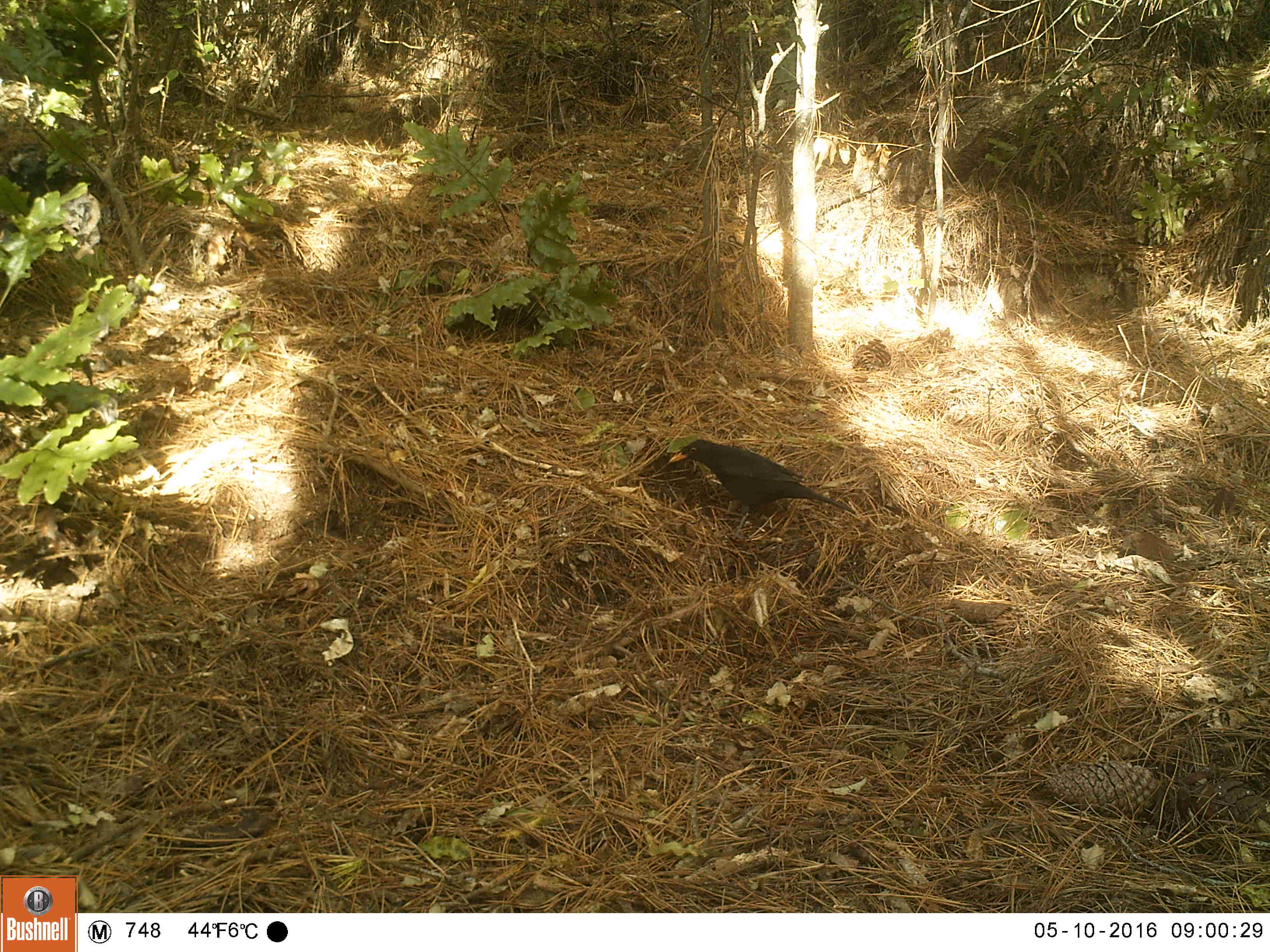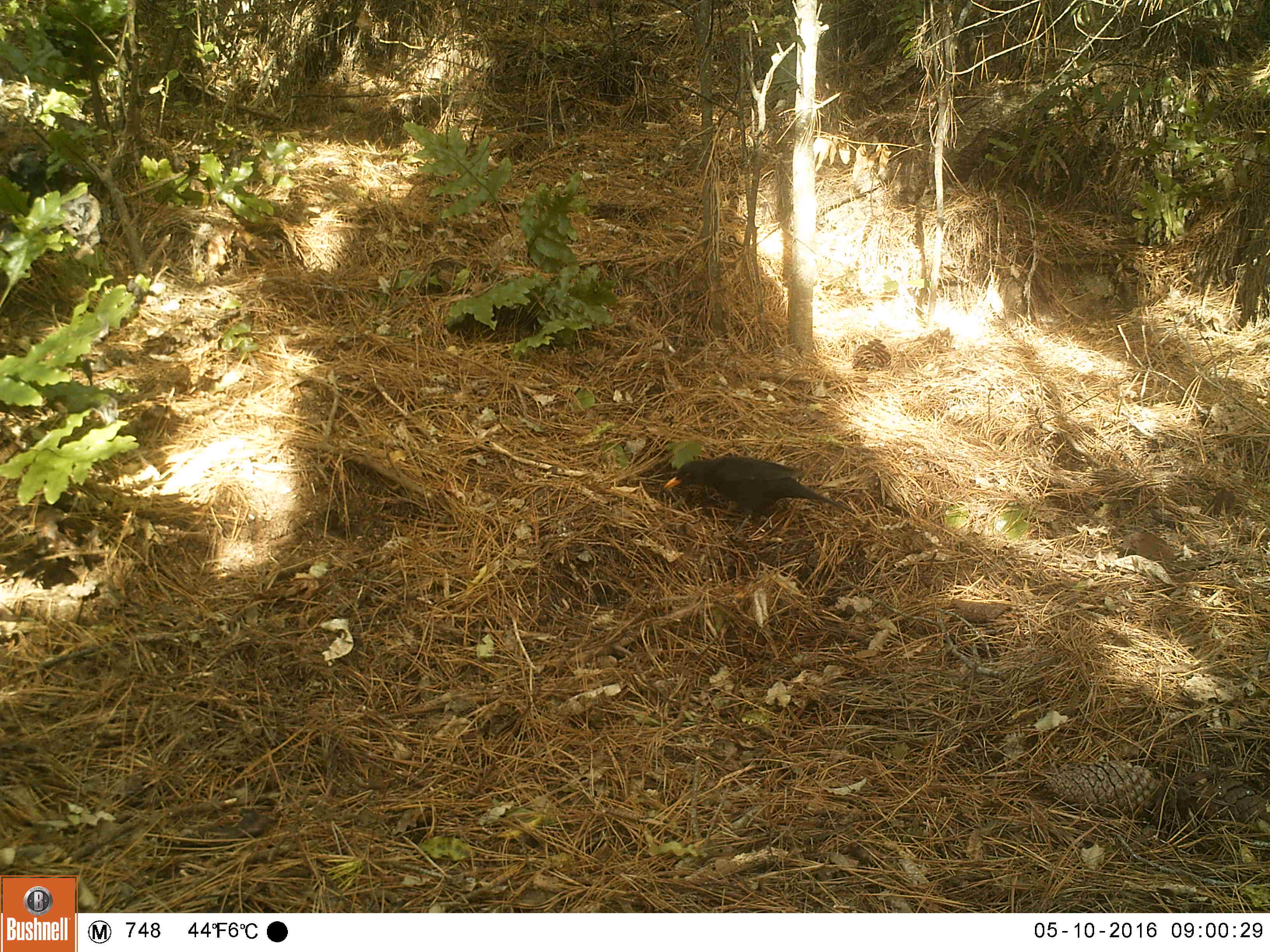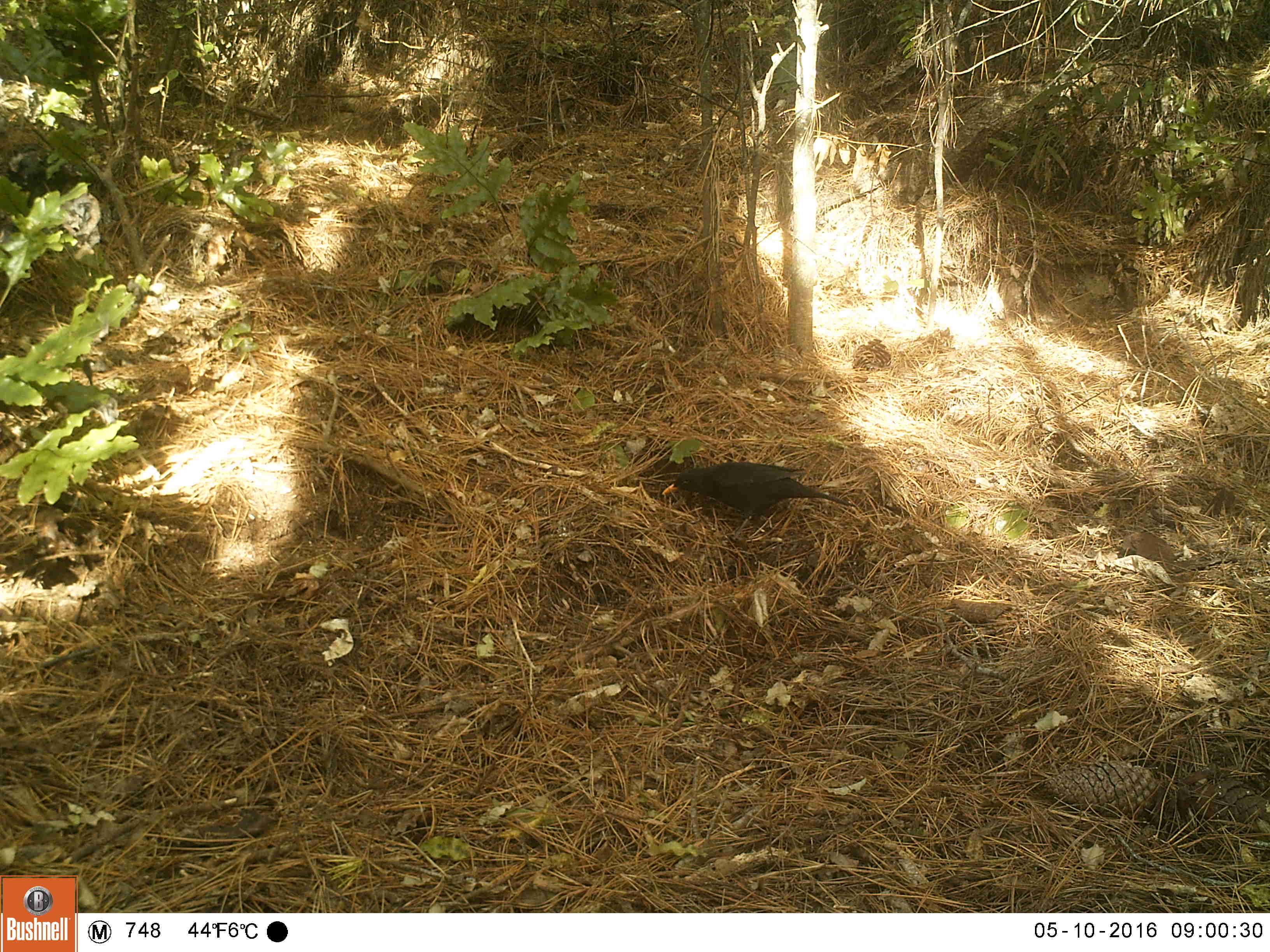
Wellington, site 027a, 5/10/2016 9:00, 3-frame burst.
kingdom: Animalia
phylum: Chordata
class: Aves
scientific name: Aves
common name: bird